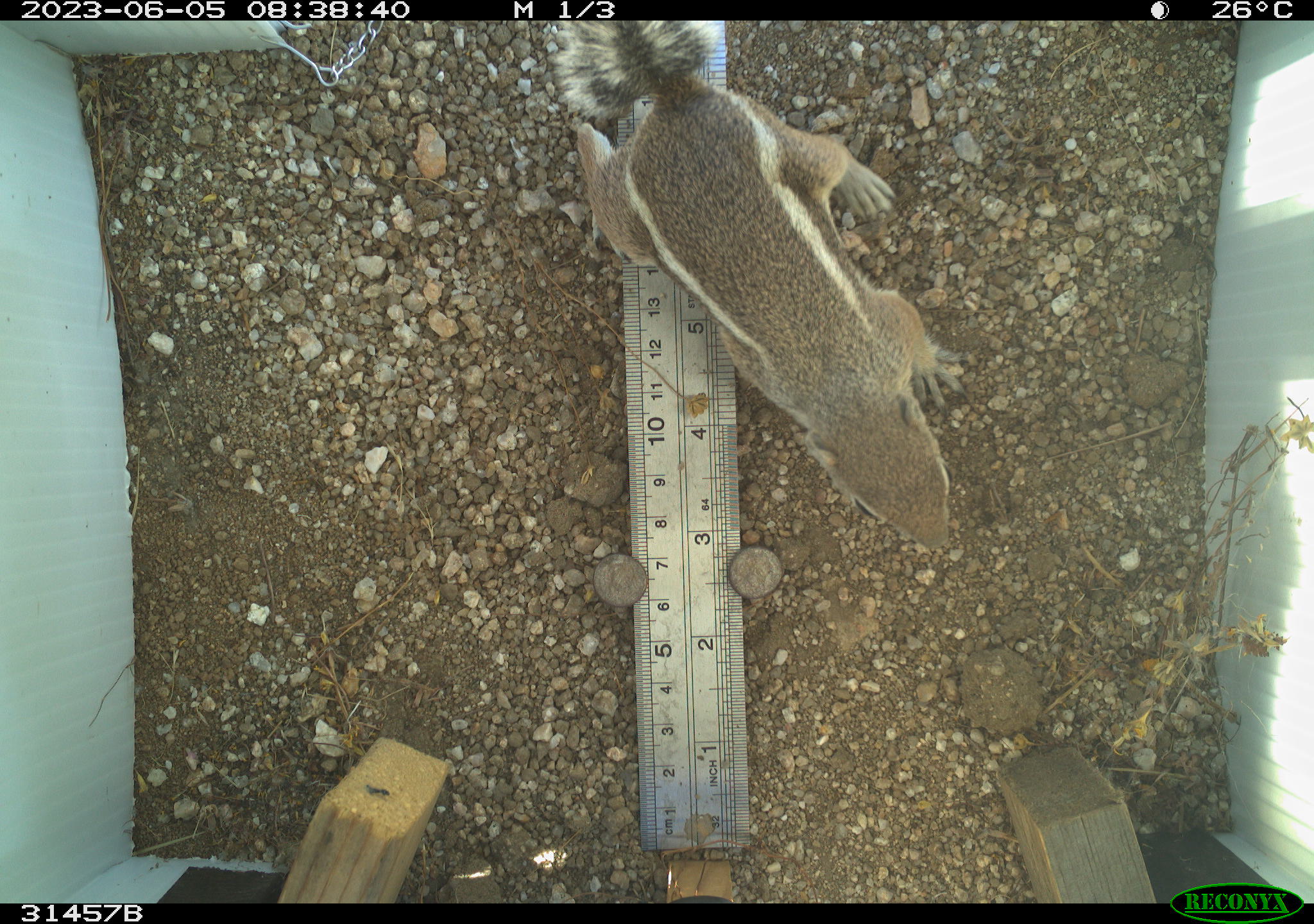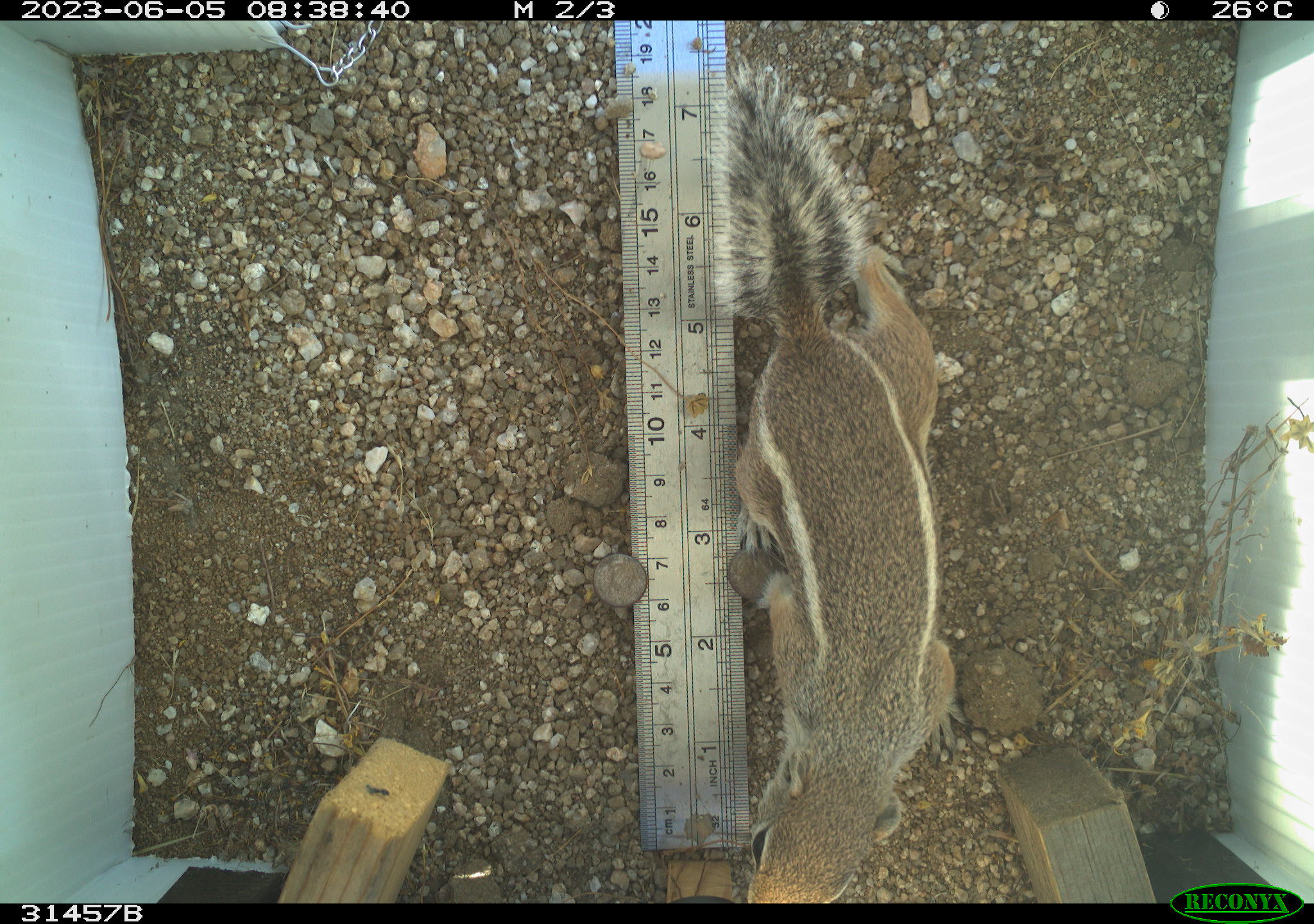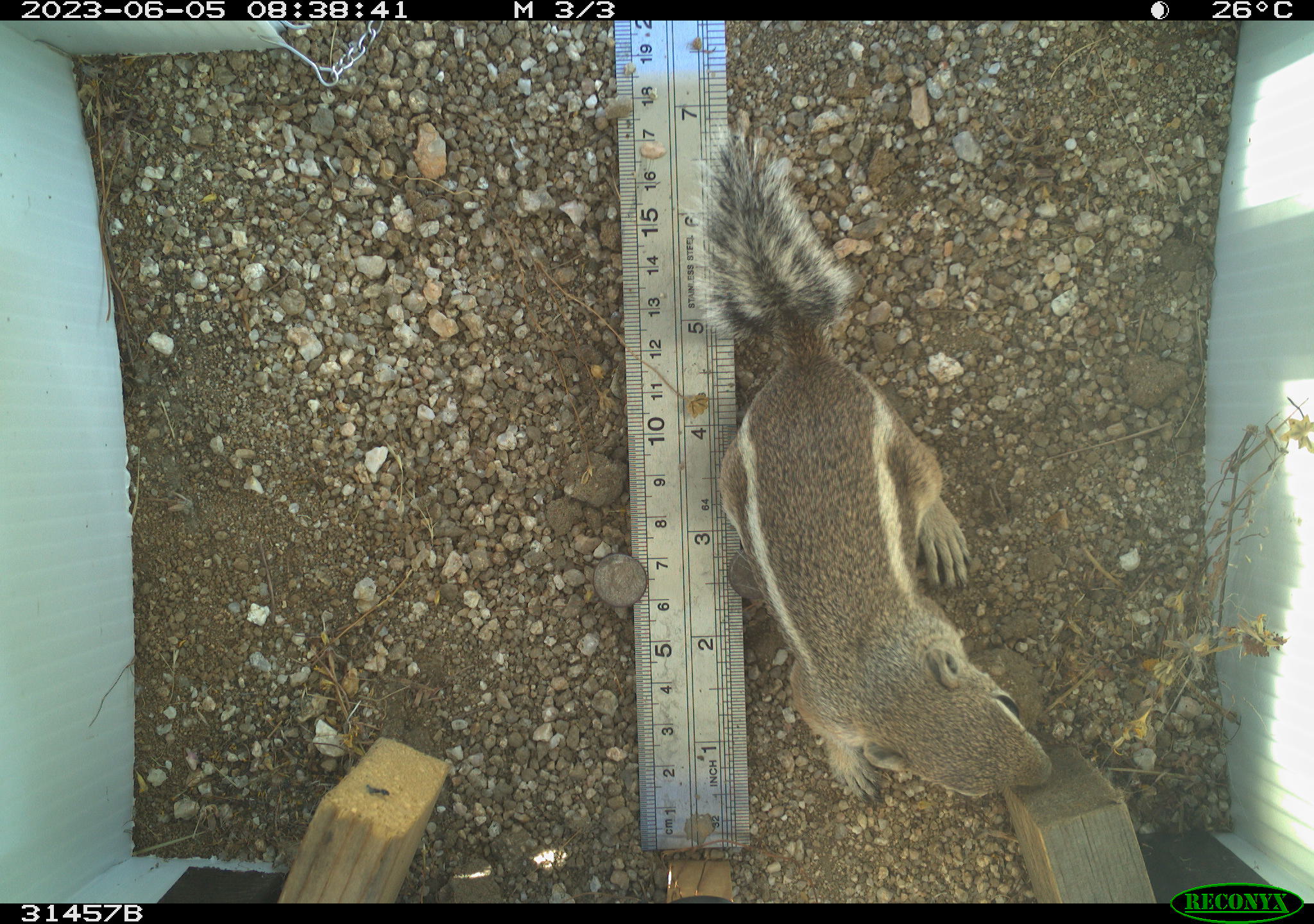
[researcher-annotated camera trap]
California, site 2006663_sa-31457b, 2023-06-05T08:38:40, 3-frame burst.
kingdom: Animalia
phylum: Chordata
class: Mammalia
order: Rodentia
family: Sciuridae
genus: Ammospermophilus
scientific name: Ammospermophilus leucurus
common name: white-tailed antelope squirrel